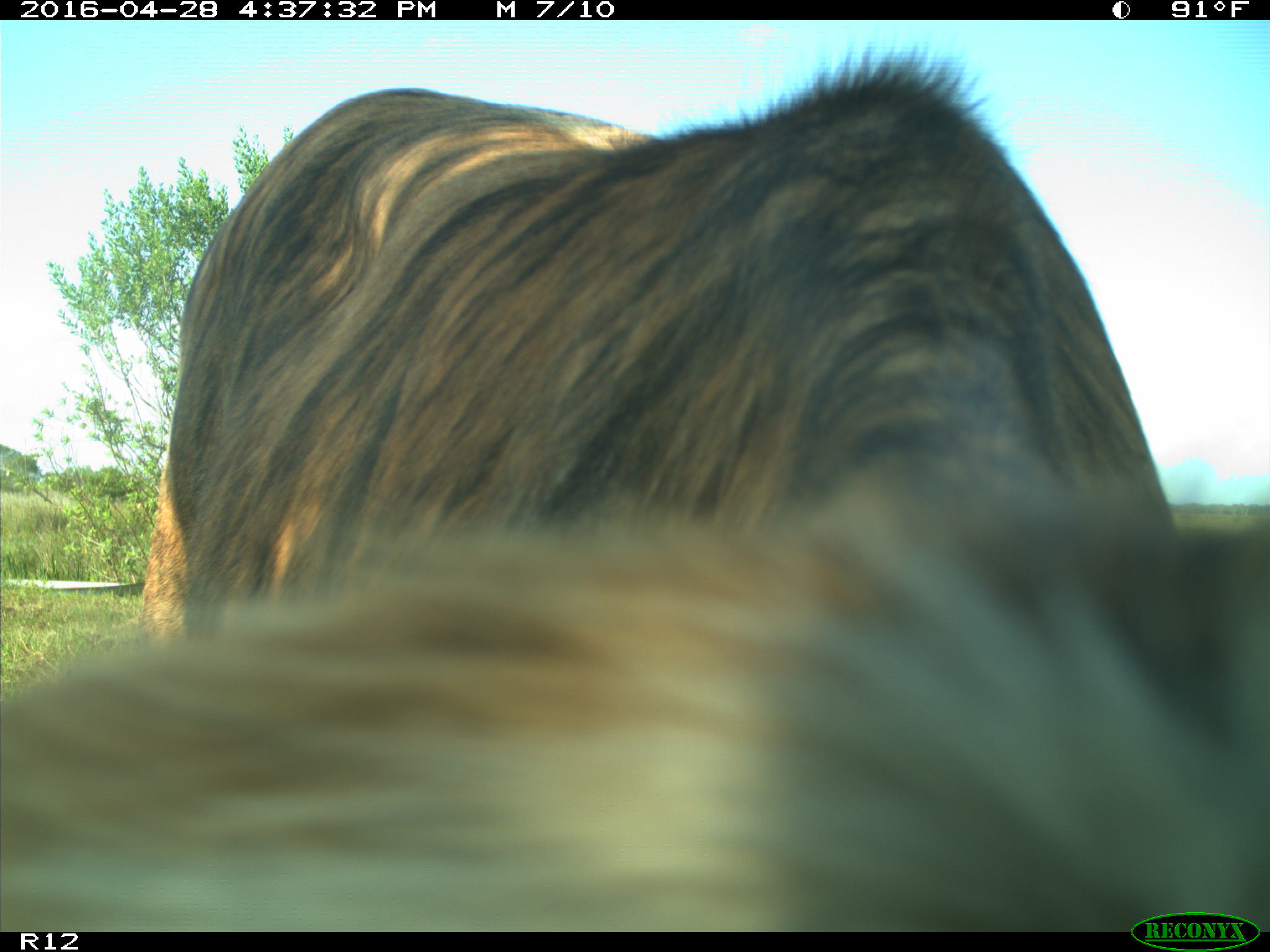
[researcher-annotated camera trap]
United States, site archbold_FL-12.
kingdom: Animalia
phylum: Chordata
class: Mammalia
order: Artiodactyla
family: Bovidae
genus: Bos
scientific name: Bos taurus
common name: domestic cow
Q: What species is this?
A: Bos taurus (domestic cow).